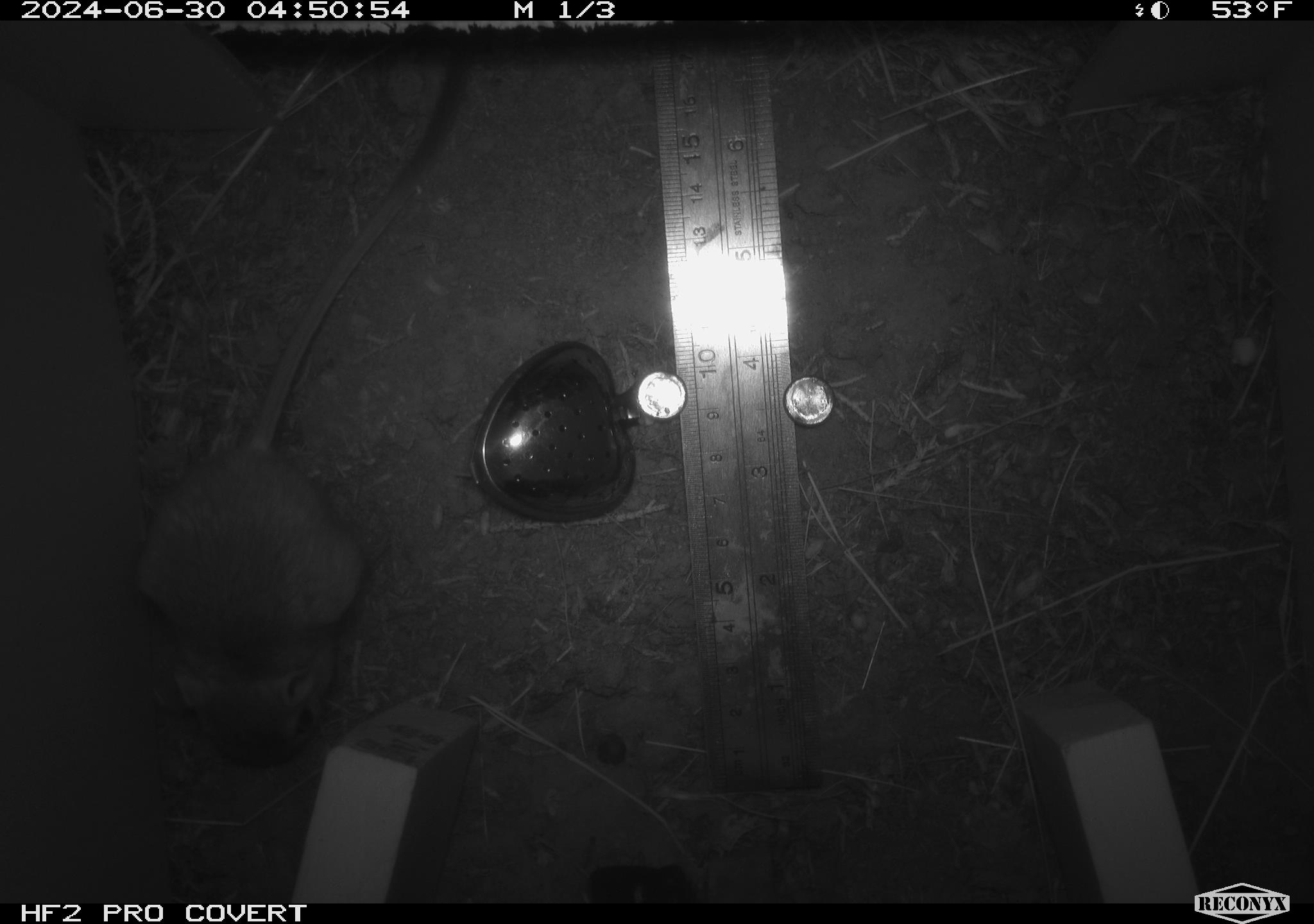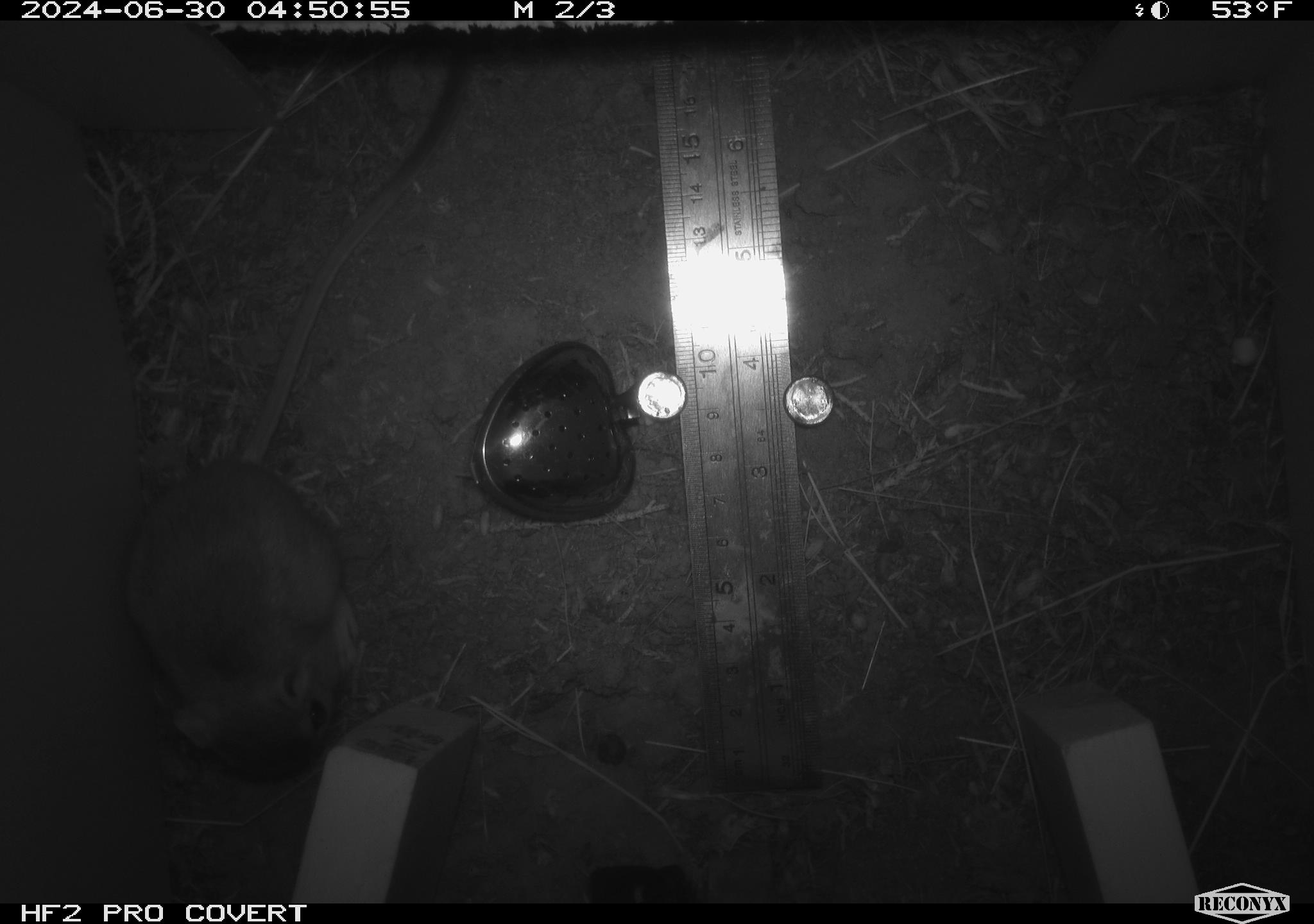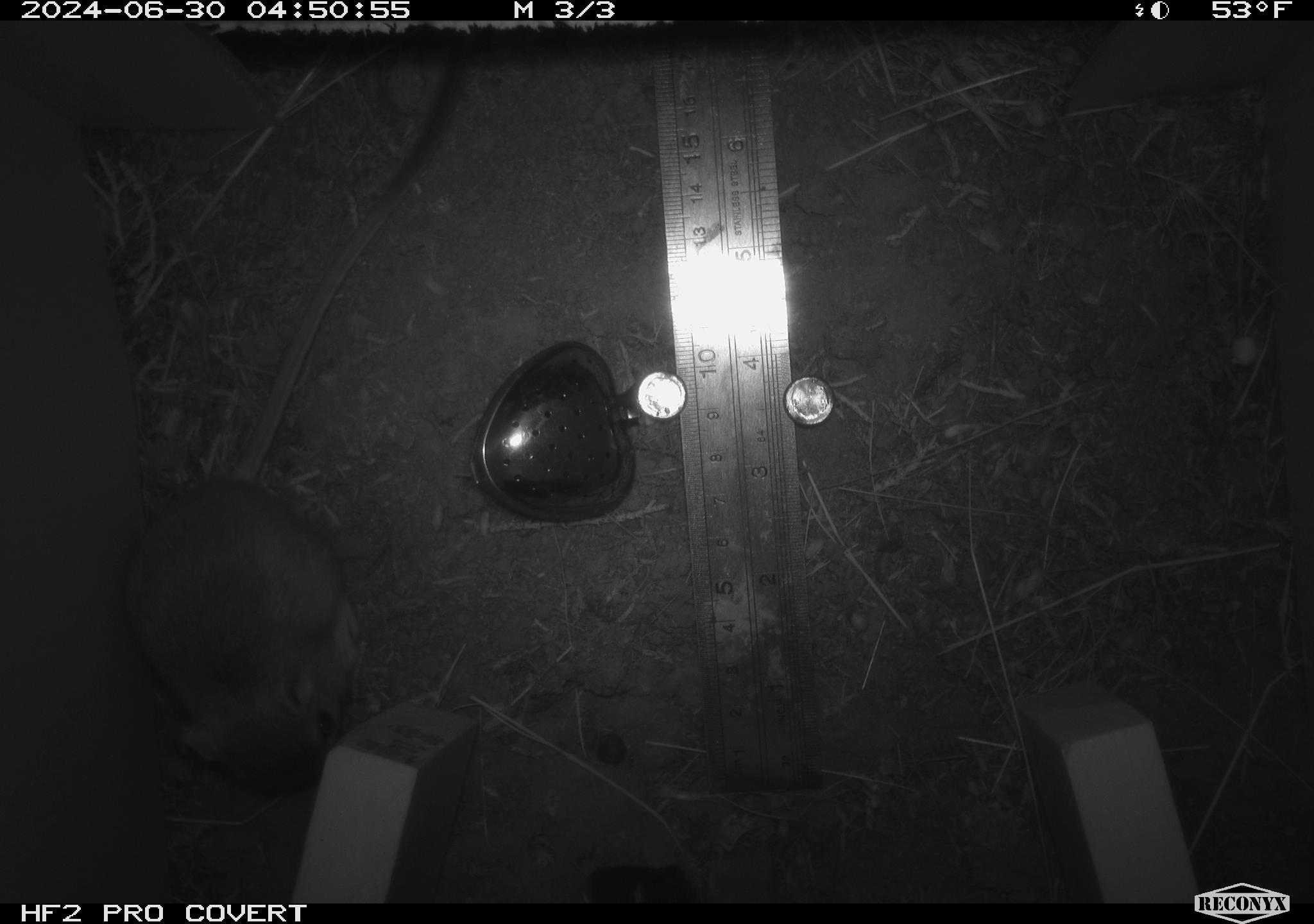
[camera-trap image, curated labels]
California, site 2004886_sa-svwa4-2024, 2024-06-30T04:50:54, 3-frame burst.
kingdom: Animalia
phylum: Chordata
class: Mammalia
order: Rodentia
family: Heteromyidae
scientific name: Heteromyidae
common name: kangaroo rats and pocket mice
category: heteromyidae family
Heteromyidae family (kangaroo rats and pocket mice) (Heteromyidae).